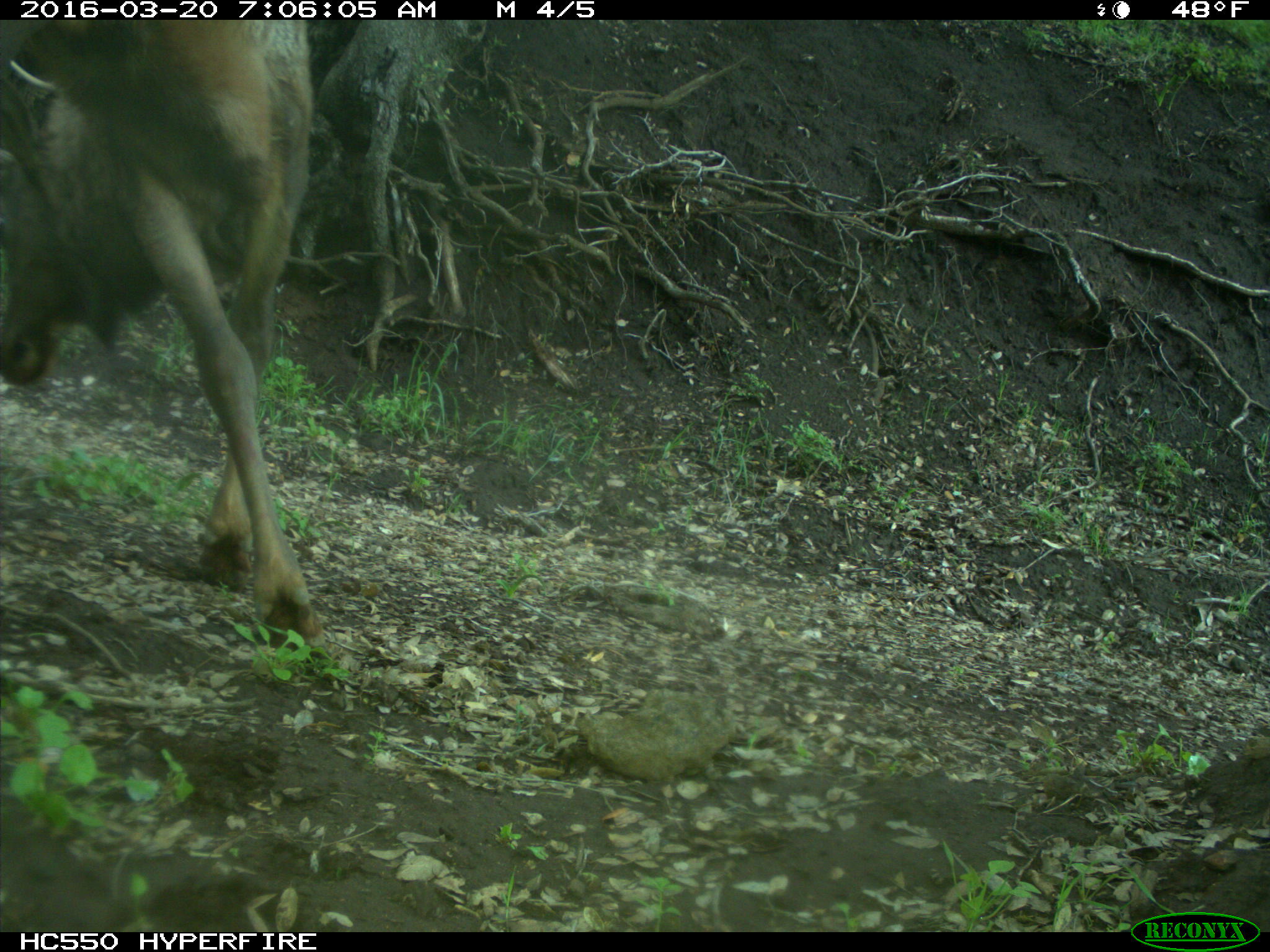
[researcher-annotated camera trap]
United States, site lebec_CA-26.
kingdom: Animalia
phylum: Chordata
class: Mammalia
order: Artiodactyla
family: Cervidae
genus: Cervus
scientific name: Cervus canadensis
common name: elk